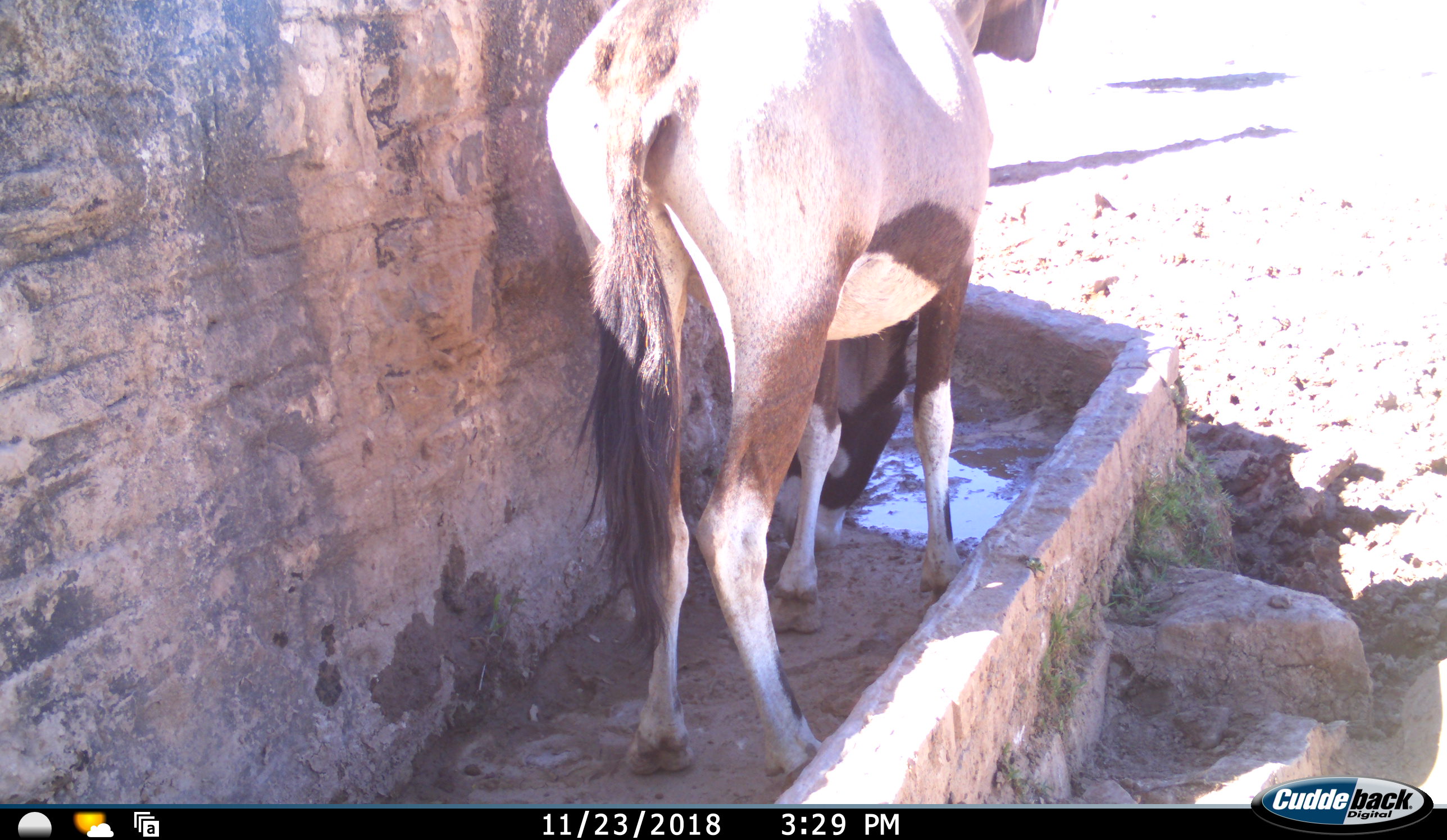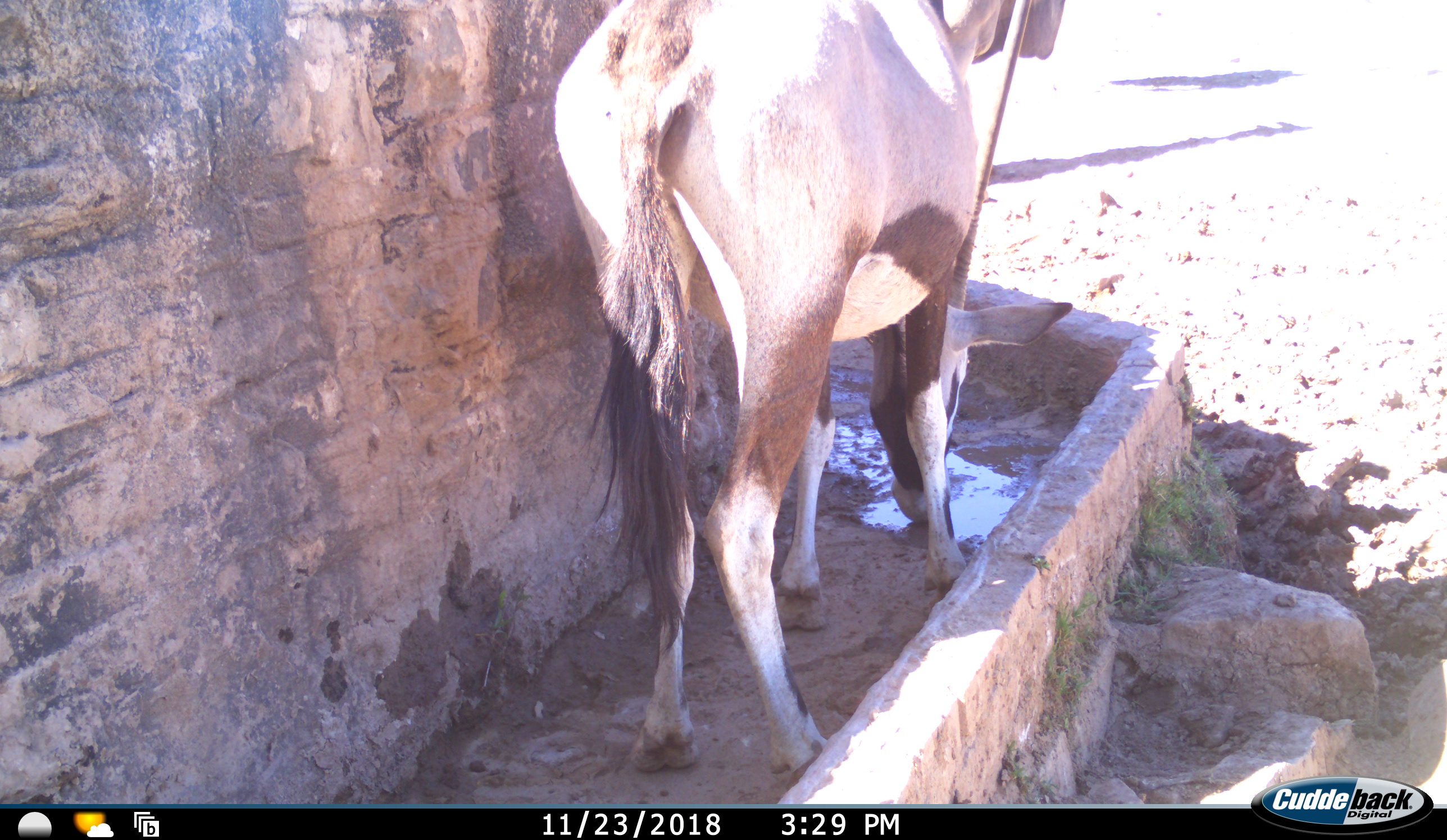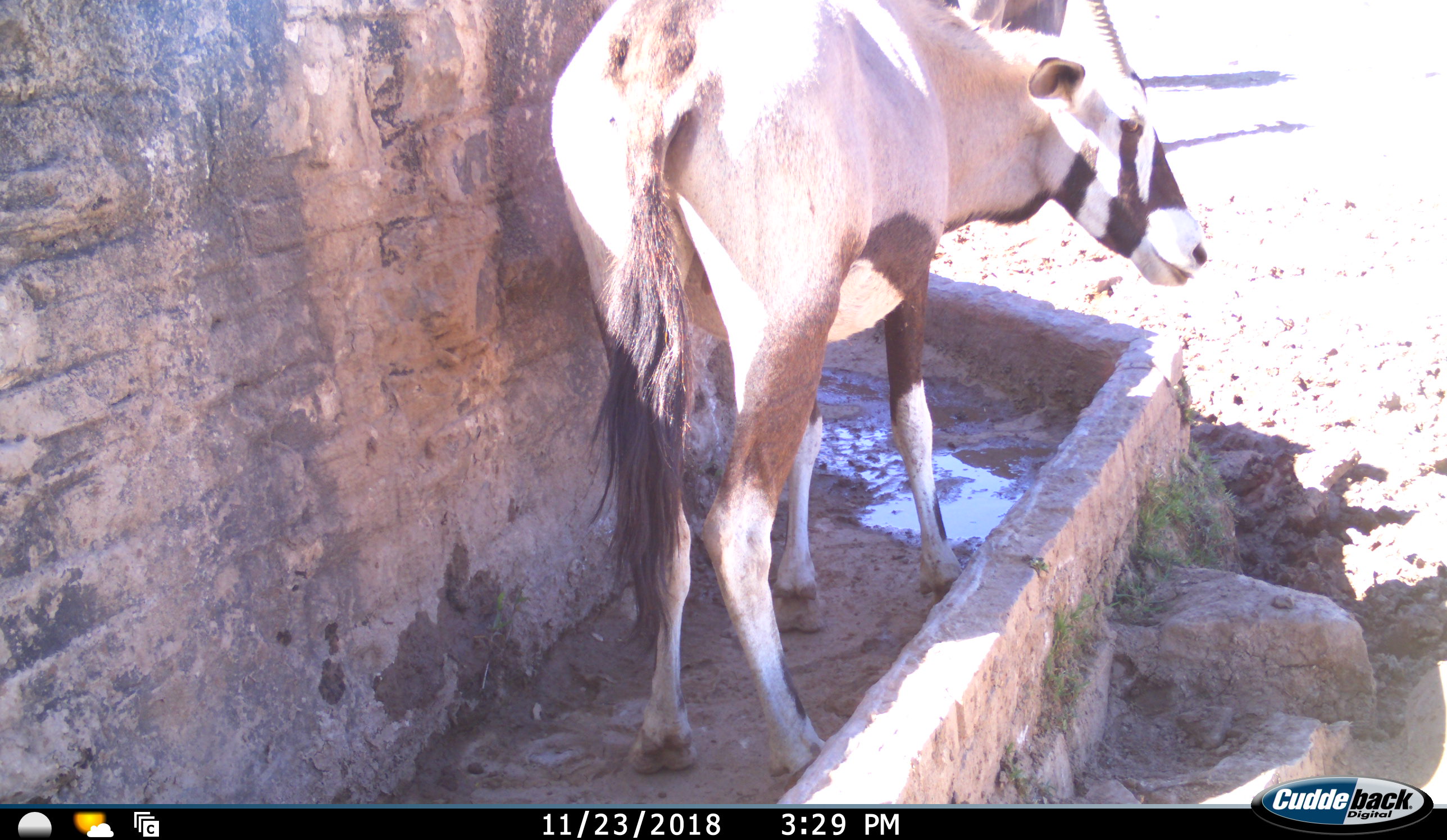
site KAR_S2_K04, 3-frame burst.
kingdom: Animalia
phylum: Chordata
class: Mammalia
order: Artiodactyla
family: Bovidae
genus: Oryx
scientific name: Oryx gazella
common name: gemsbok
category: oryx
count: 1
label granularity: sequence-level